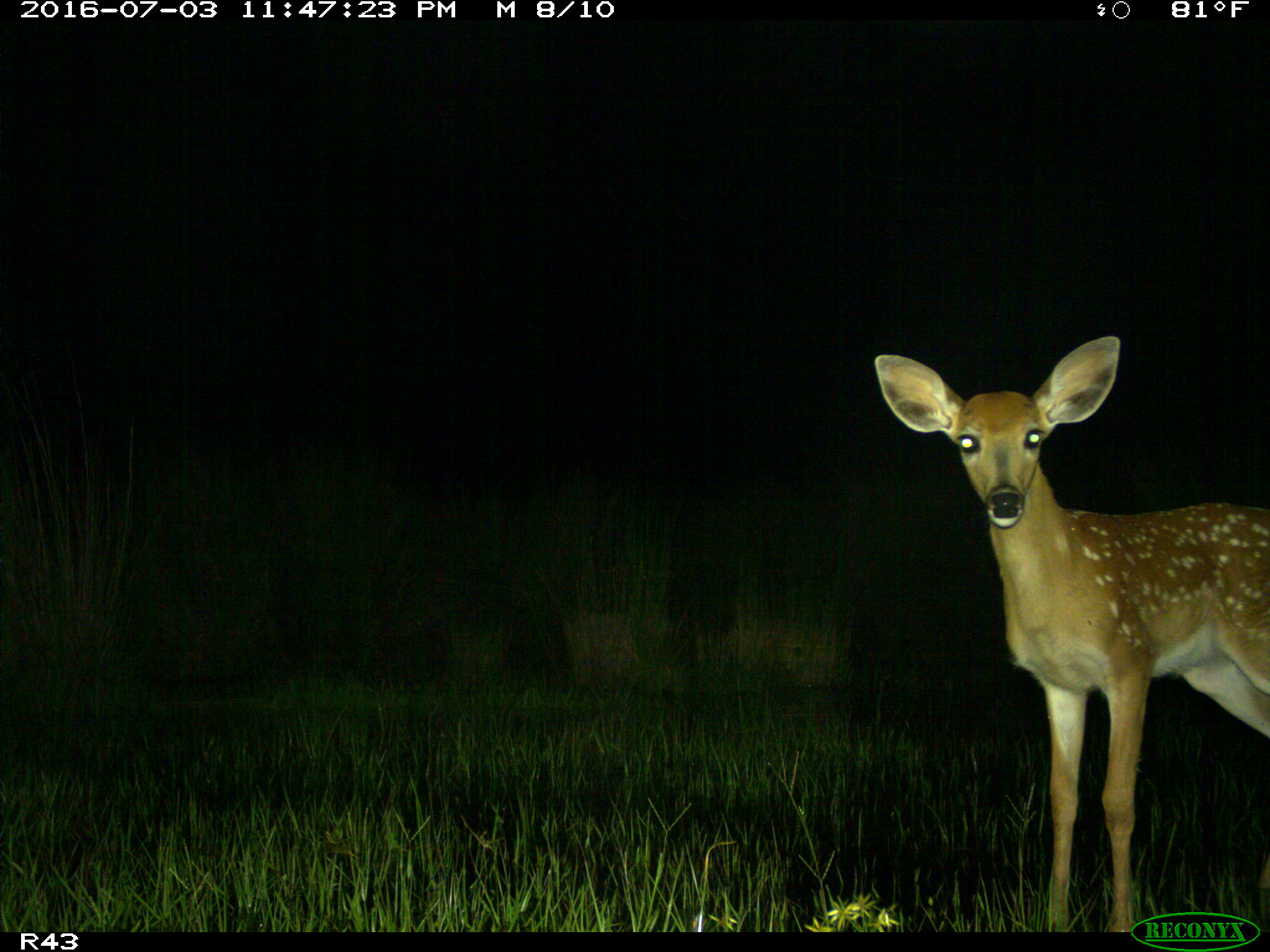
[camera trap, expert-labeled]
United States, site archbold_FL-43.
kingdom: Animalia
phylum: Chordata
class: Mammalia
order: Artiodactyla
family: Cervidae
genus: Odocoileus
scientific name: Odocoileus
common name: deer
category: unidentified deer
Unidentified deer (deer) (Odocoileus).